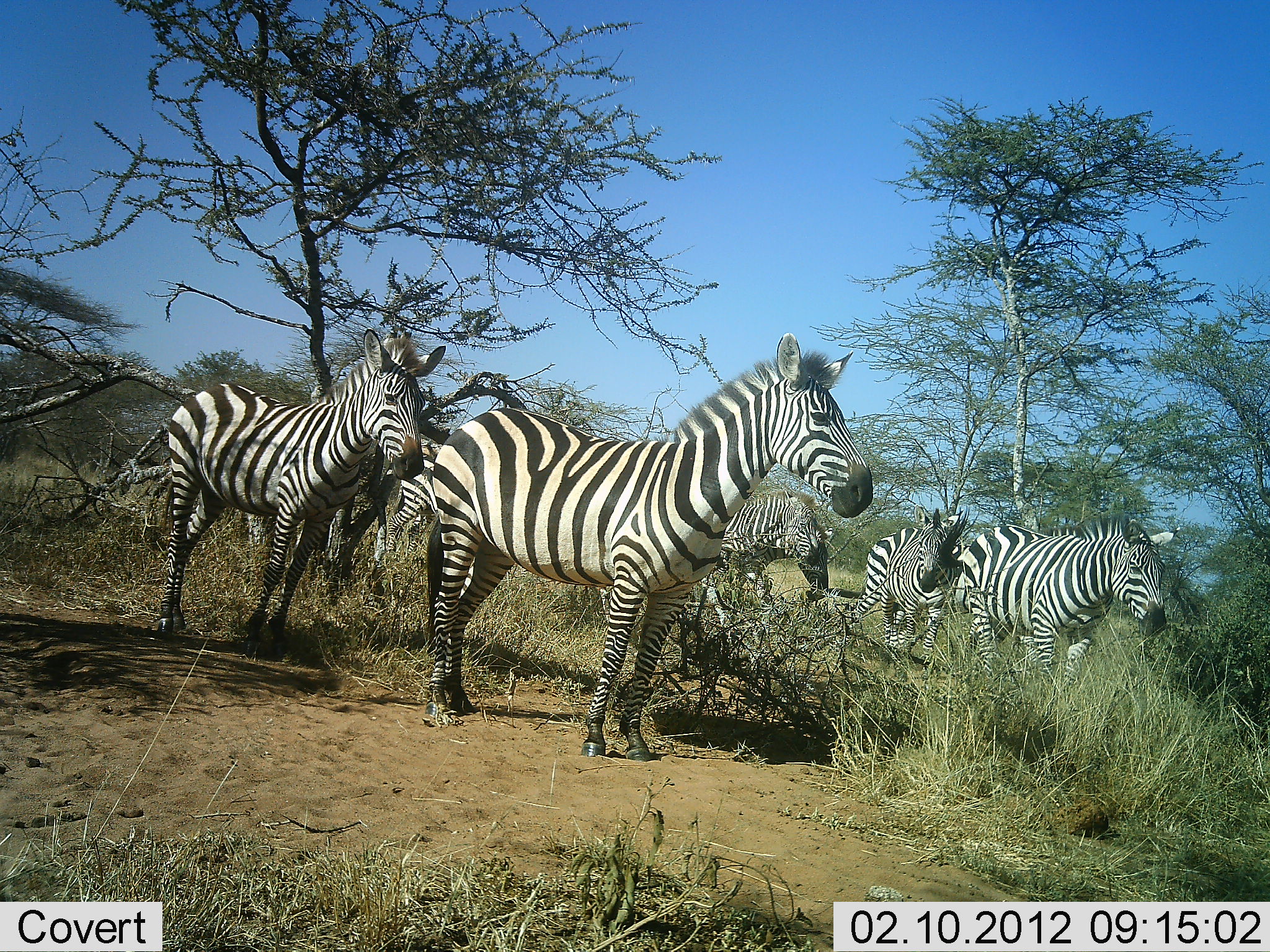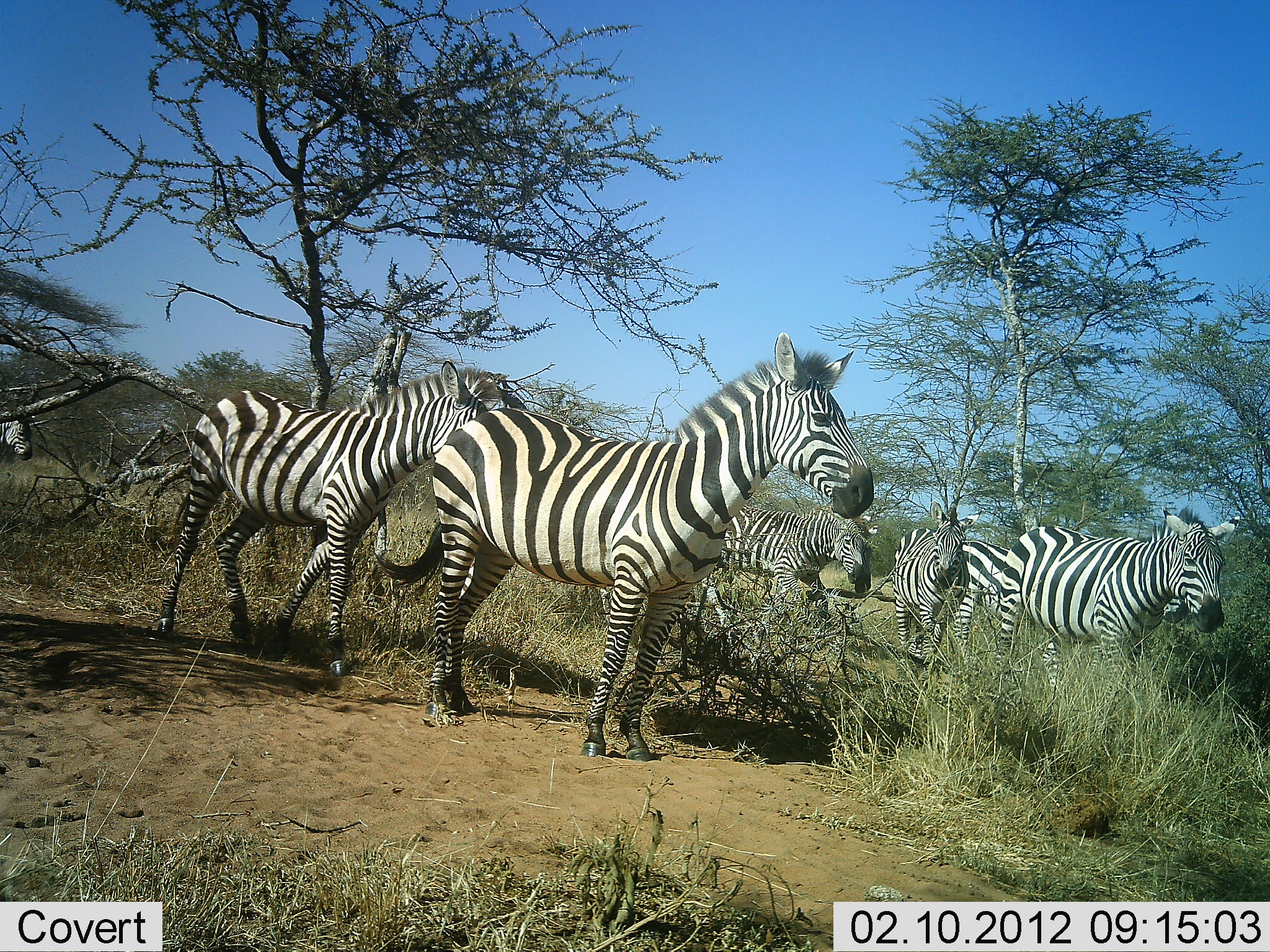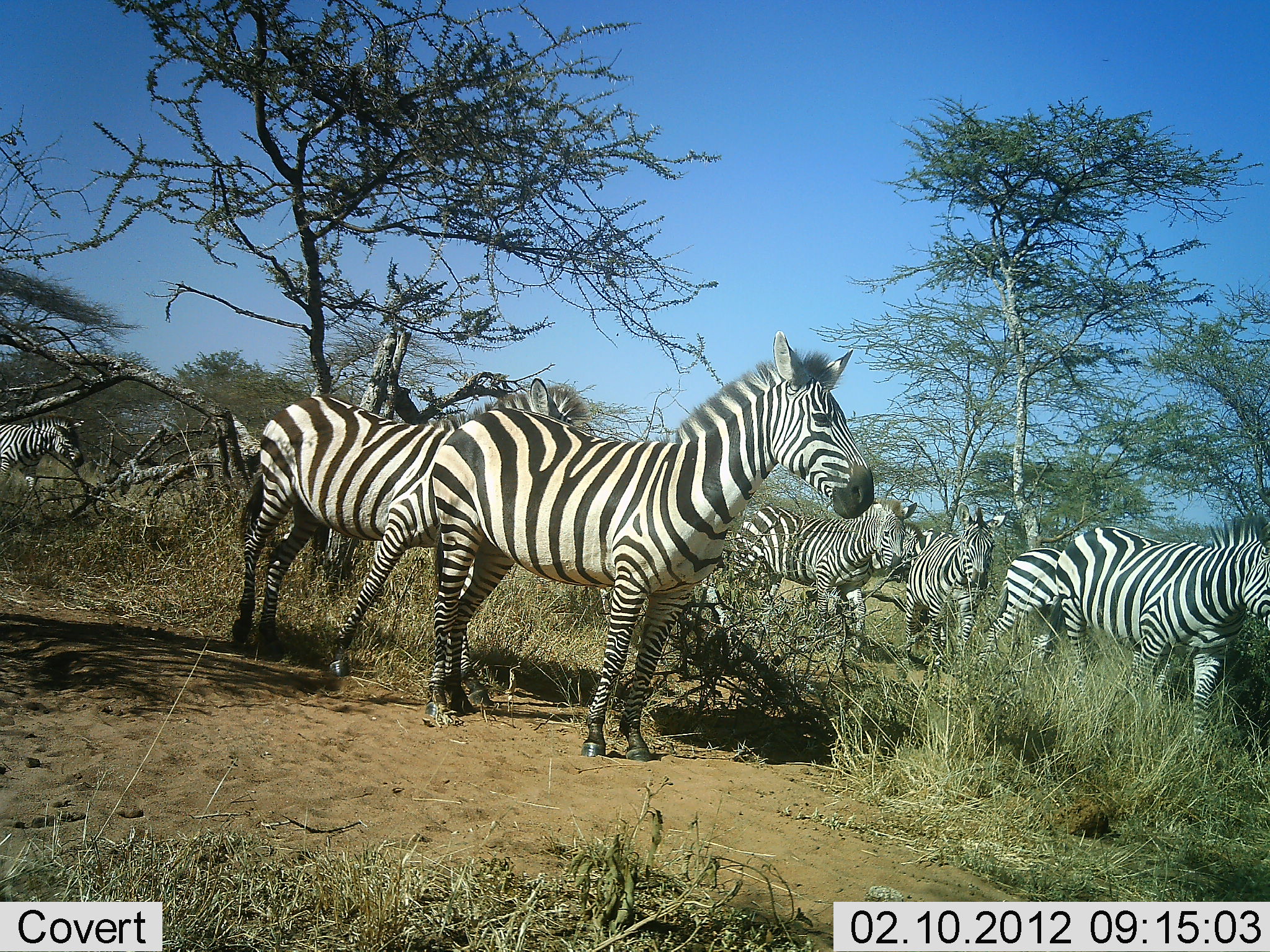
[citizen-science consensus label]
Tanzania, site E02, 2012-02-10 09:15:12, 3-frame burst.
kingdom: Animalia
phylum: Chordata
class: Mammalia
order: Perissodactyla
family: Equidae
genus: Equus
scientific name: Equus quagga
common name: plains zebra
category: zebra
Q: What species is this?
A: Zebra (plains zebra) (Equus quagga).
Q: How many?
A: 7.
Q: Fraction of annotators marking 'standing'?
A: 86%.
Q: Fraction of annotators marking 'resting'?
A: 0%.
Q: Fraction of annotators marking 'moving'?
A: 100%.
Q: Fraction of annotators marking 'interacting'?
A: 0%.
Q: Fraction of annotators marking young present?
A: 0%.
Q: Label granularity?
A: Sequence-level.